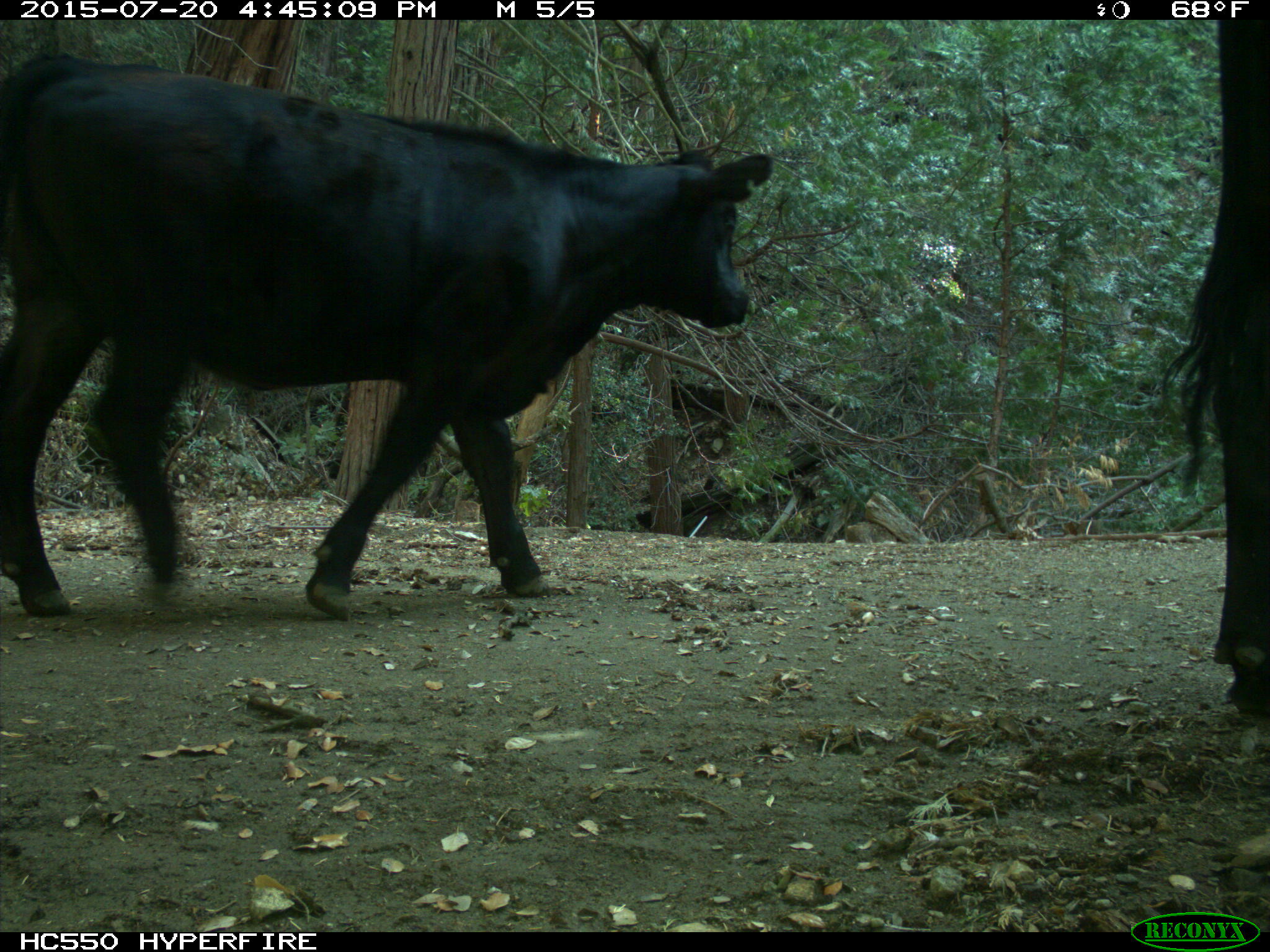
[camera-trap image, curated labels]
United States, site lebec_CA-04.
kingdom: Animalia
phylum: Chordata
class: Mammalia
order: Artiodactyla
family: Bovidae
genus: Bos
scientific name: Bos taurus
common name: domestic cow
Bos taurus (domestic cow).